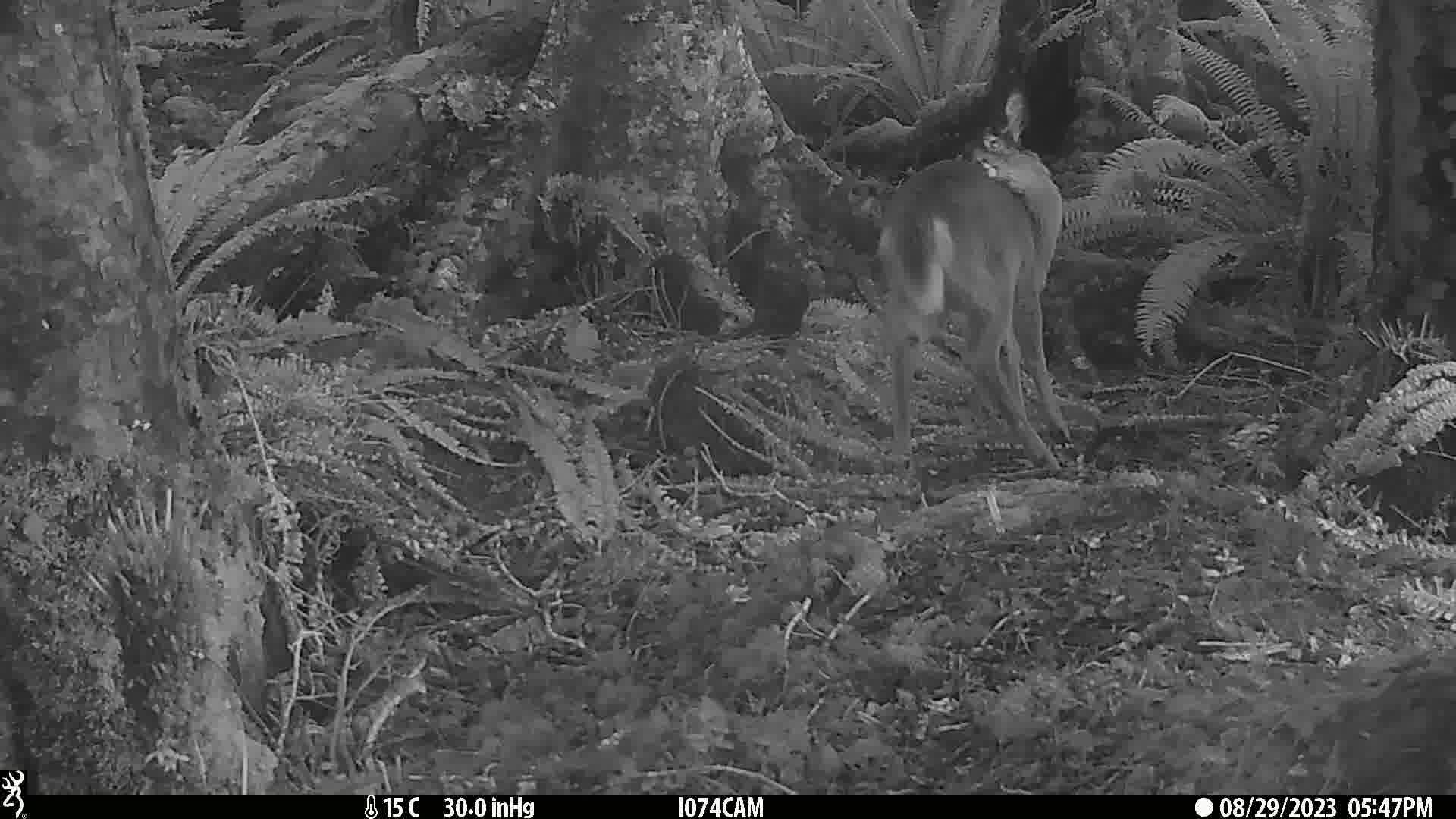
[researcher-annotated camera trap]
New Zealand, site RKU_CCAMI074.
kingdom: Animalia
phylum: Chordata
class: Mammalia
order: Artiodactyla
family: Cervidae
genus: Odocoileus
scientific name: Odocoileus virginianus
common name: white-tailed deer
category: white tailed deer